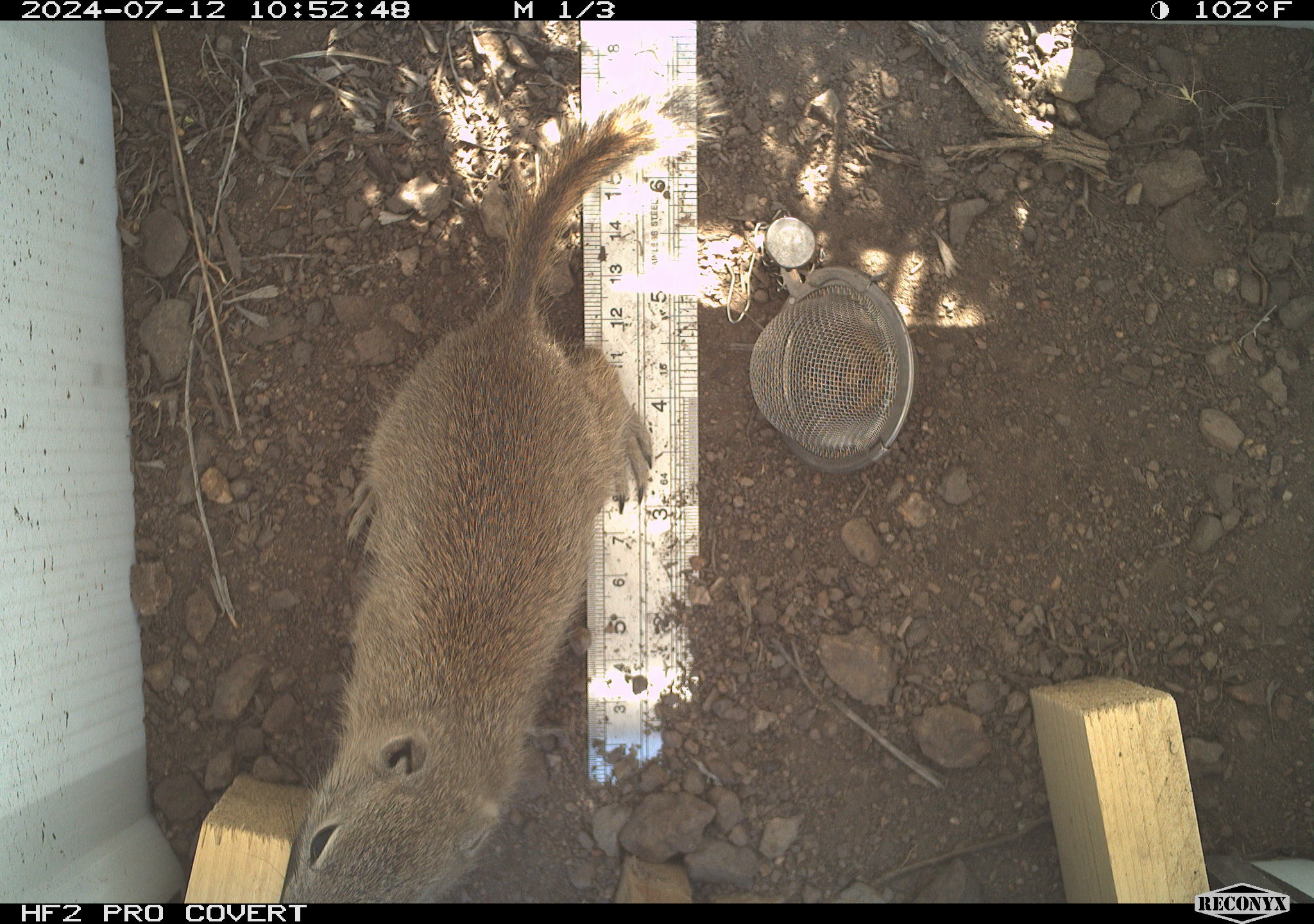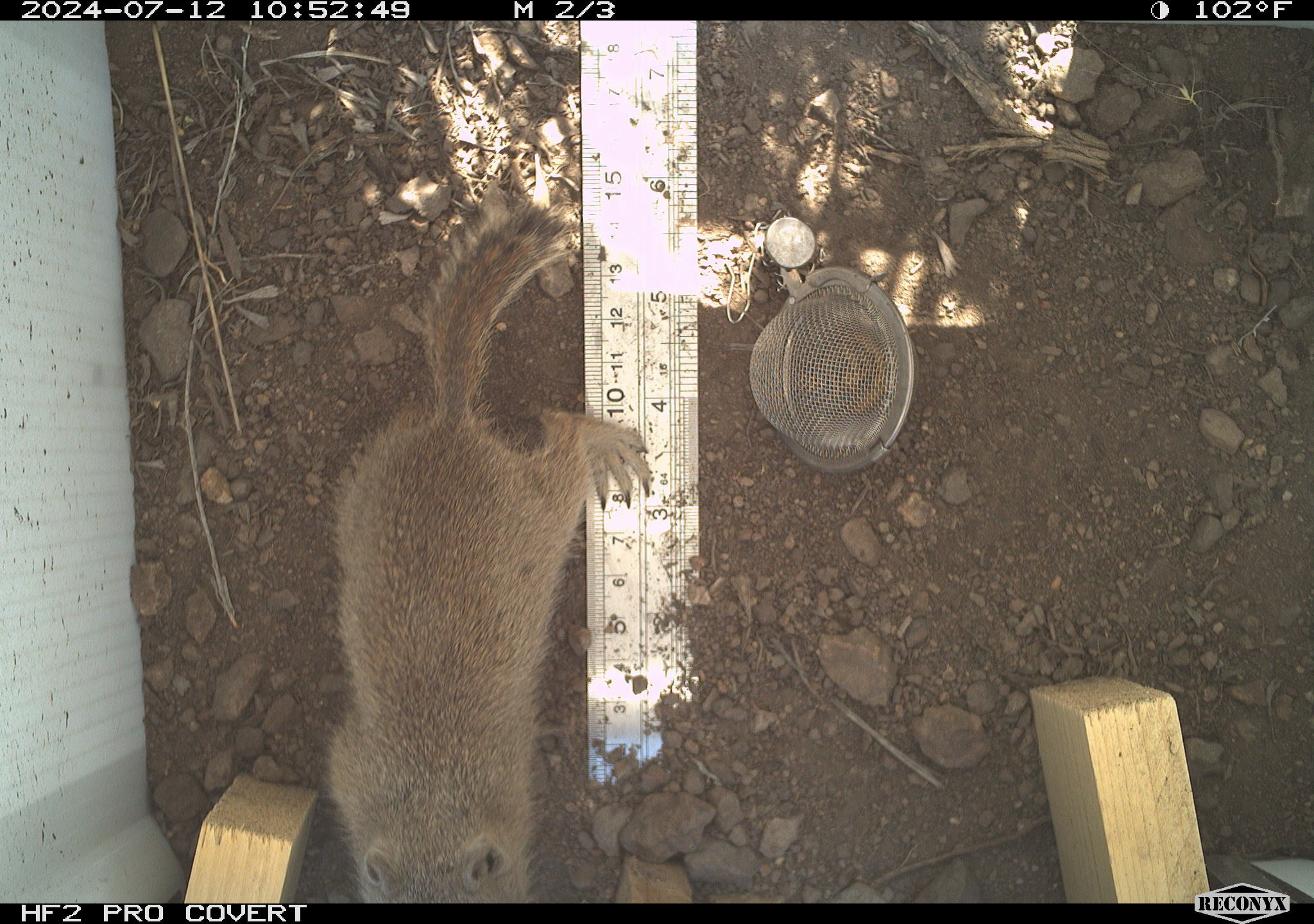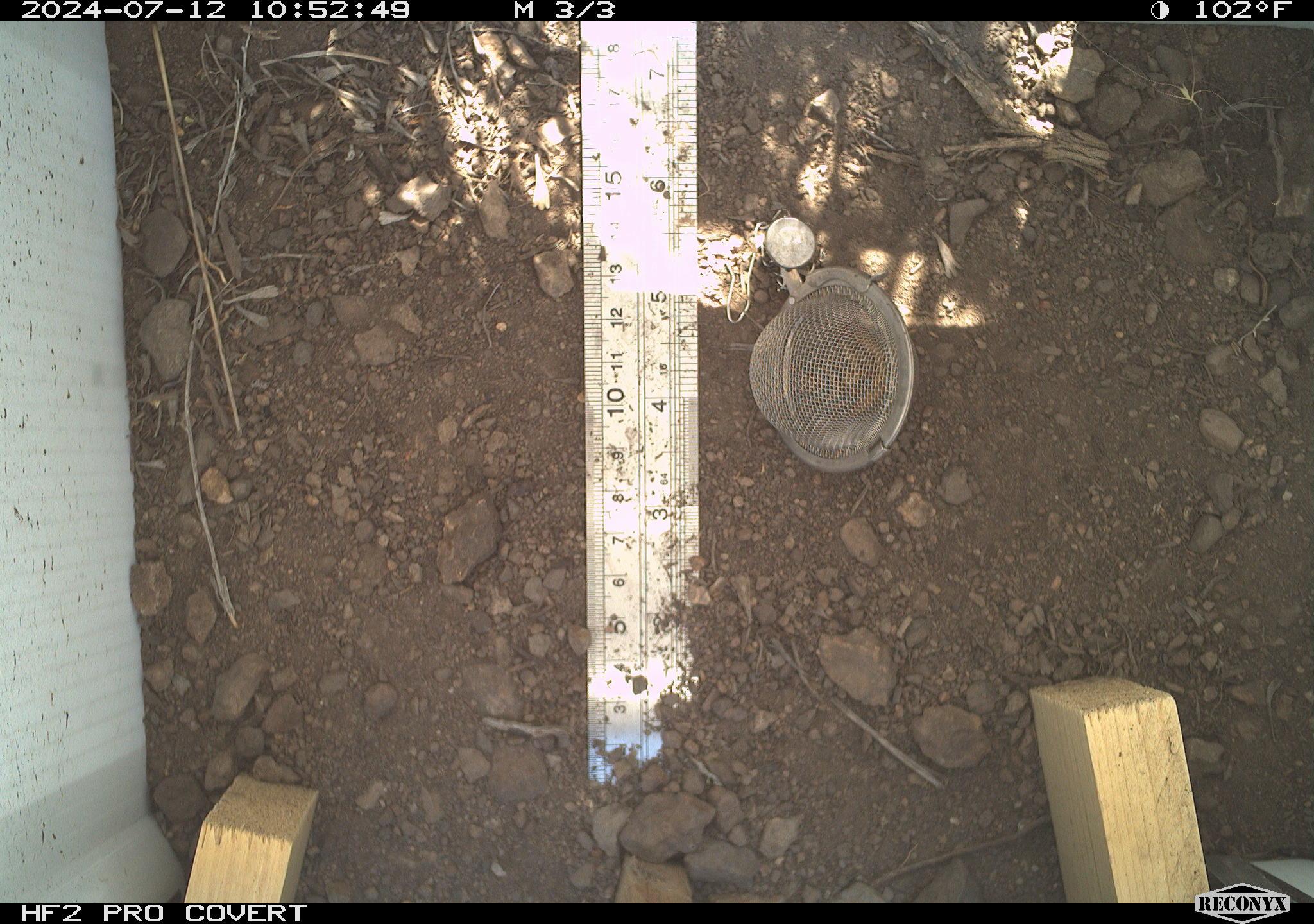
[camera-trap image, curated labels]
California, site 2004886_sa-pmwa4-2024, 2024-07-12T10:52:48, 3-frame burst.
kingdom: Animalia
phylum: Chordata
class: Mammalia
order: Rodentia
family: Sciuridae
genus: Urocitellus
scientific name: Urocitellus beldingi beldingi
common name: belding's ground squirrel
Belding's ground squirrel (Urocitellus beldingi beldingi).